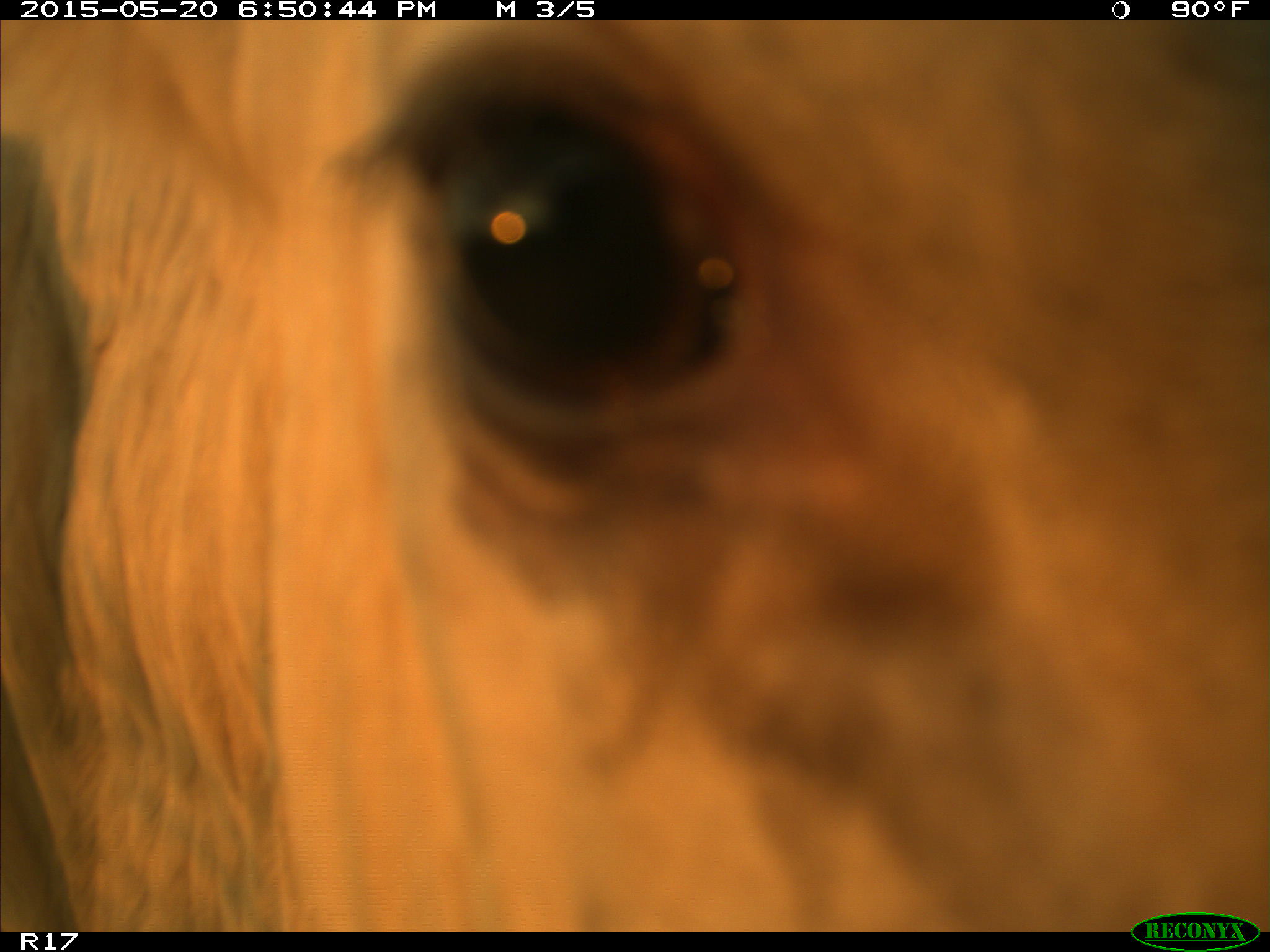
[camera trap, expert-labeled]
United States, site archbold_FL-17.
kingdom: Animalia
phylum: Chordata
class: Mammalia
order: Artiodactyla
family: Bovidae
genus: Bos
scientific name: Bos taurus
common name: domestic cow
Bos taurus (domestic cow).